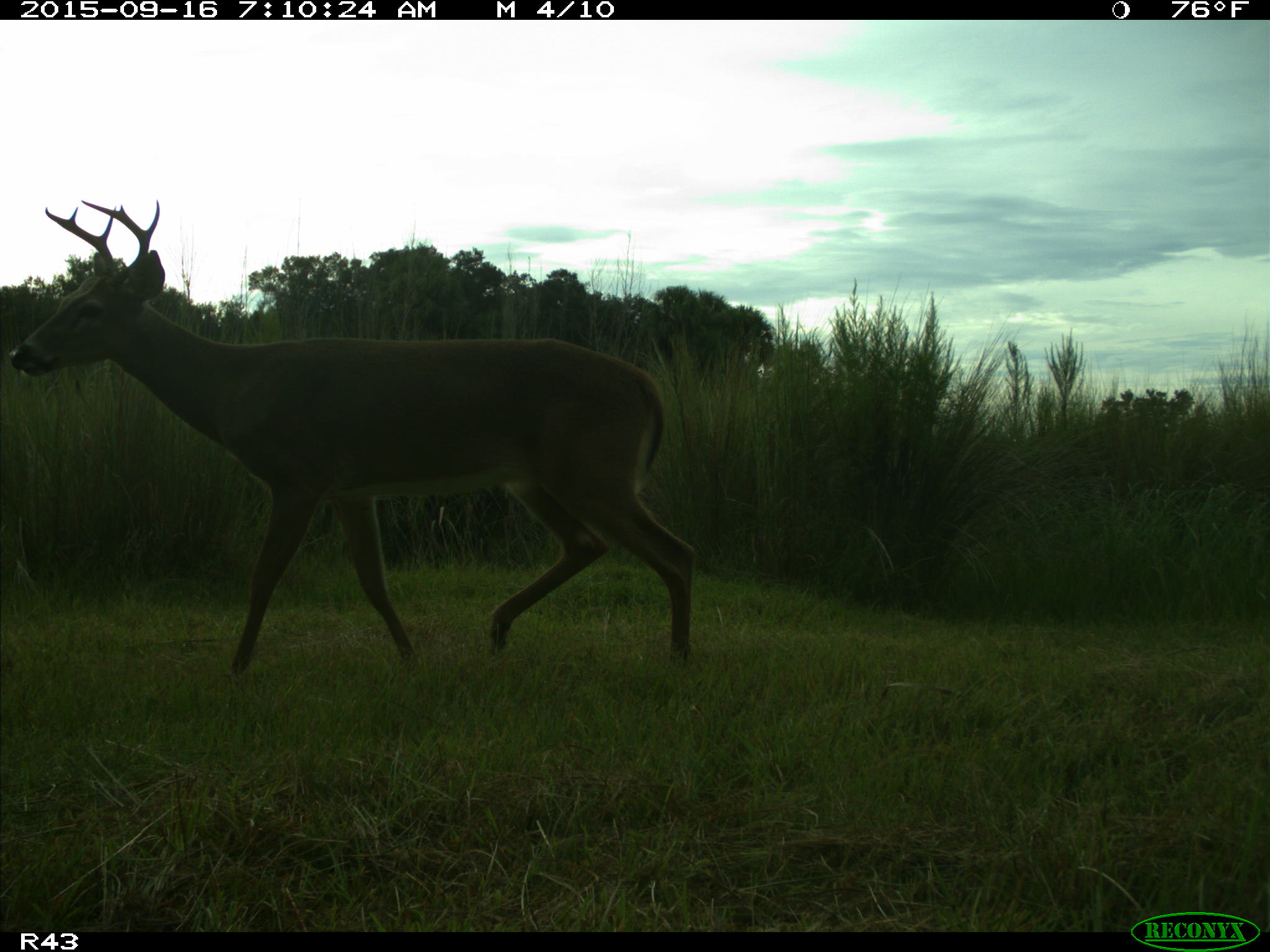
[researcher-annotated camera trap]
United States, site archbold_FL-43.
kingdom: Animalia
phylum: Chordata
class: Mammalia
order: Artiodactyla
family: Cervidae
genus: Odocoileus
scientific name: Odocoileus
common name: deer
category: unidentified deer